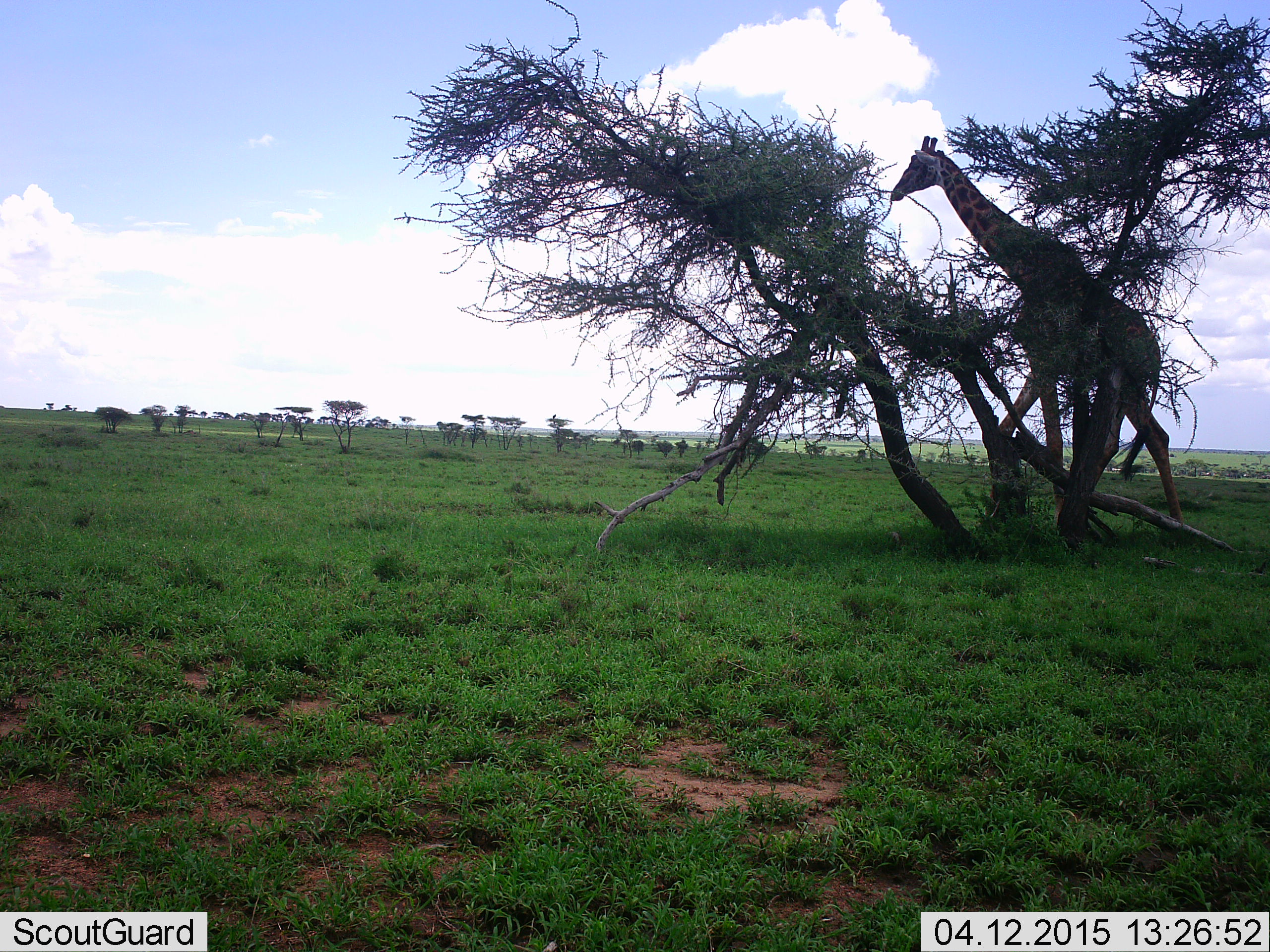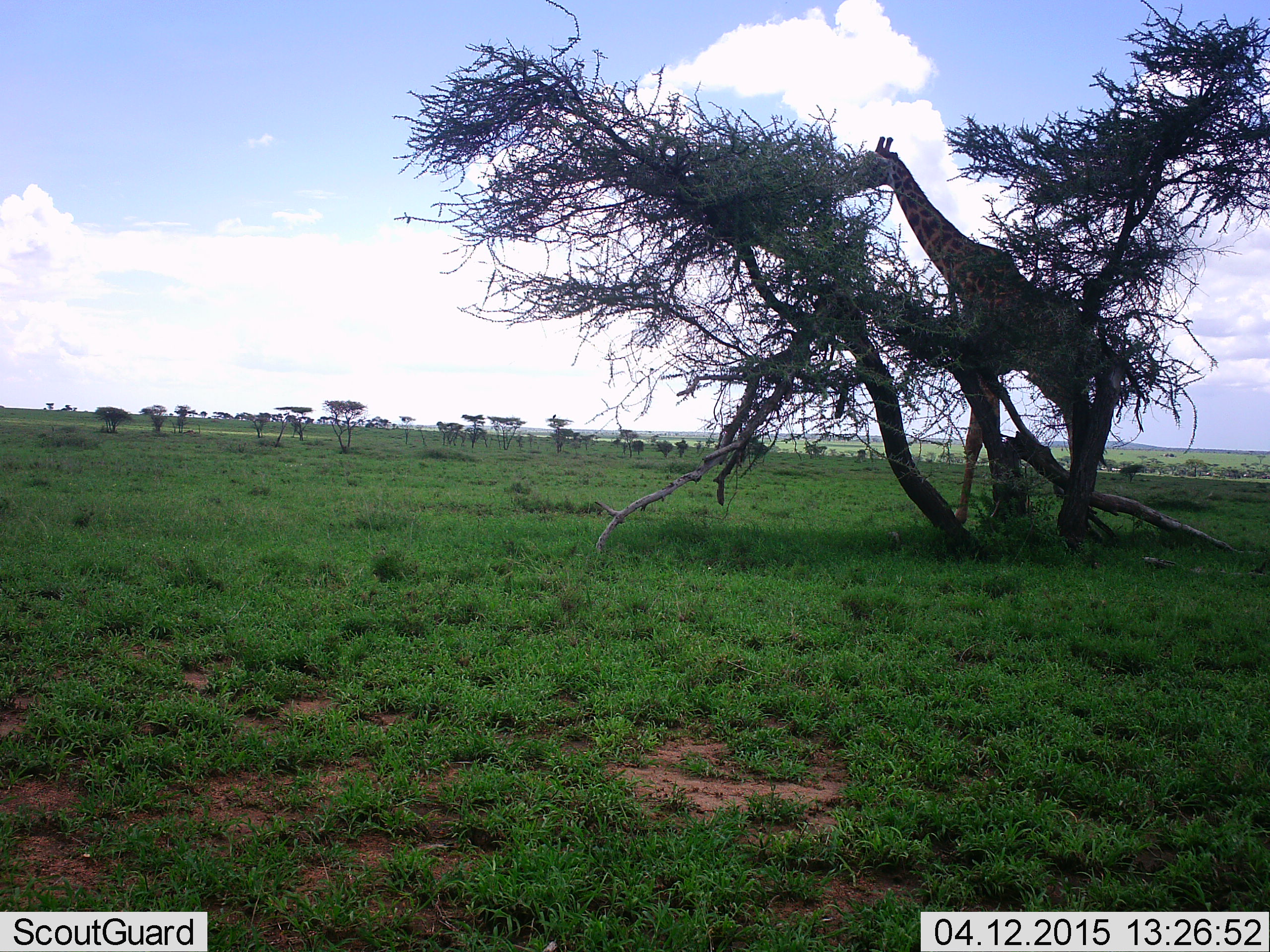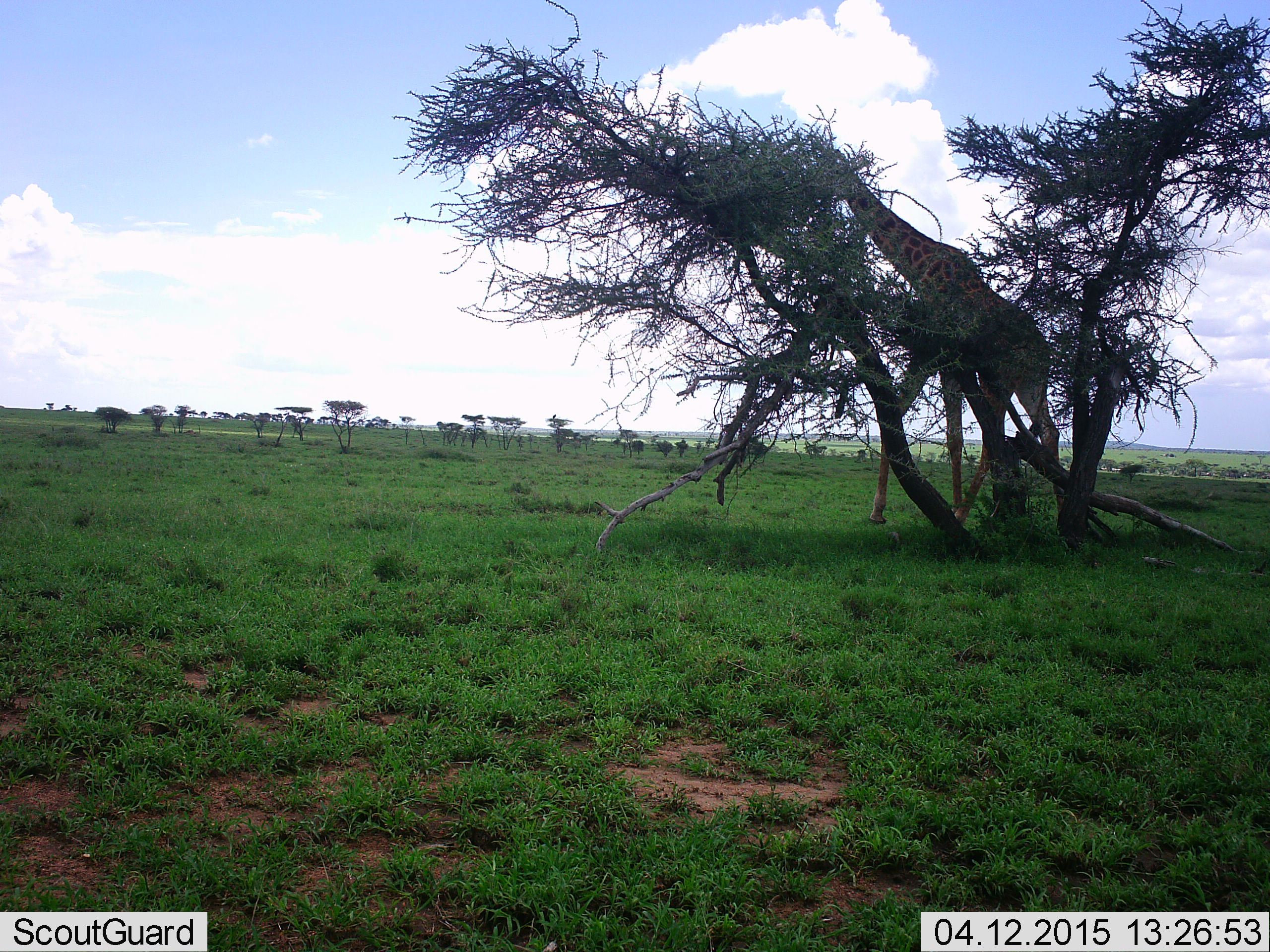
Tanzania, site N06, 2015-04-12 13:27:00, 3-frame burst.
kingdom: Animalia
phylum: Chordata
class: Mammalia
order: Artiodactyla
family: Giraffidae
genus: Giraffa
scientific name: Giraffa camelopardalis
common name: giraffe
Giraffe (Giraffa camelopardalis), count 1. Behavior (volunteer vote fractions): standing 10%, resting 0%, moving 60%, interacting 0%. Young present (vote fraction): 0%. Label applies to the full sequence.